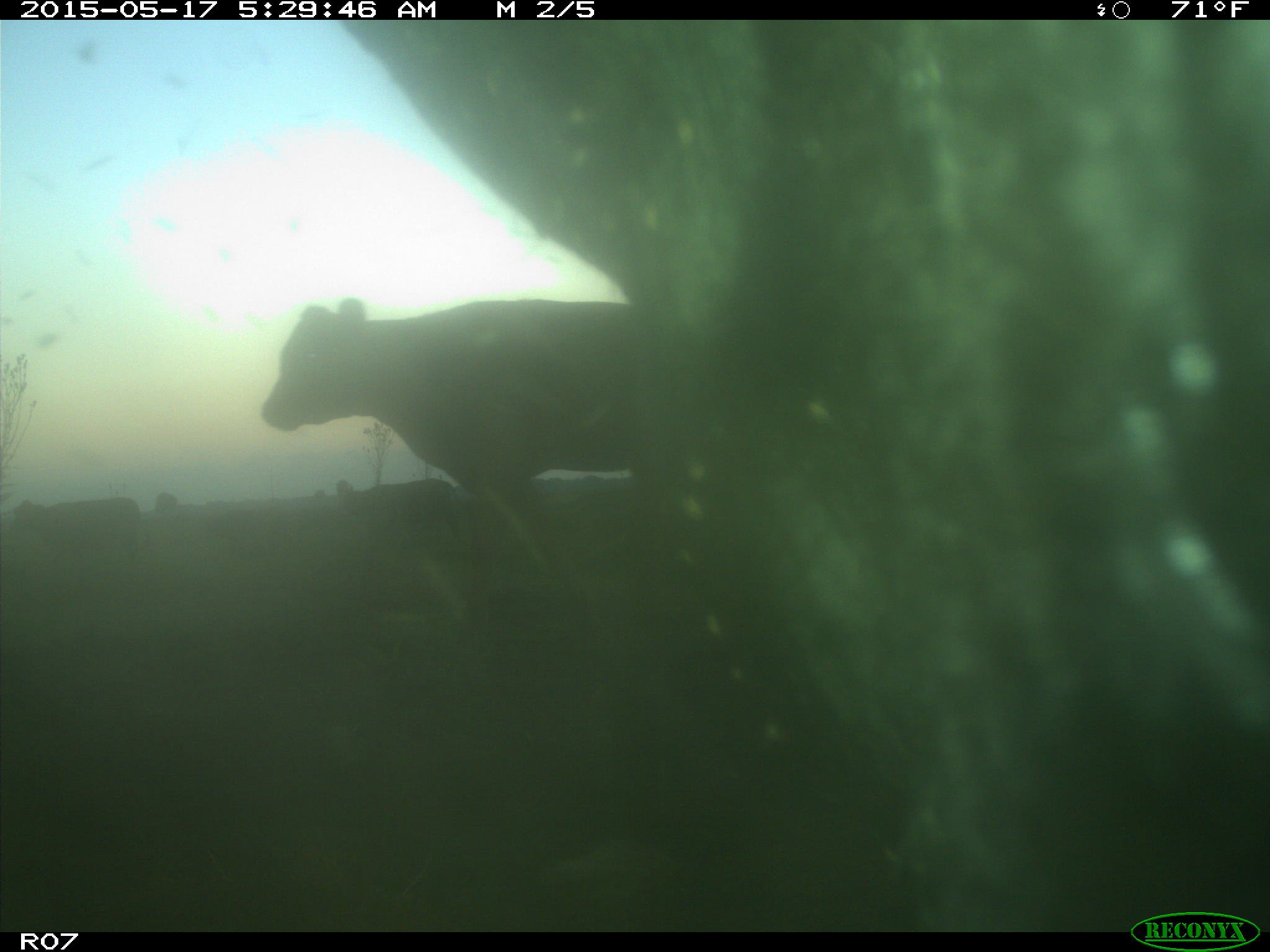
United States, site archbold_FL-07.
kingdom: Animalia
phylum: Chordata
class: Mammalia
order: Artiodactyla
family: Bovidae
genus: Bos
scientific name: Bos taurus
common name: domestic cow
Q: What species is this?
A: Bos taurus (domestic cow).